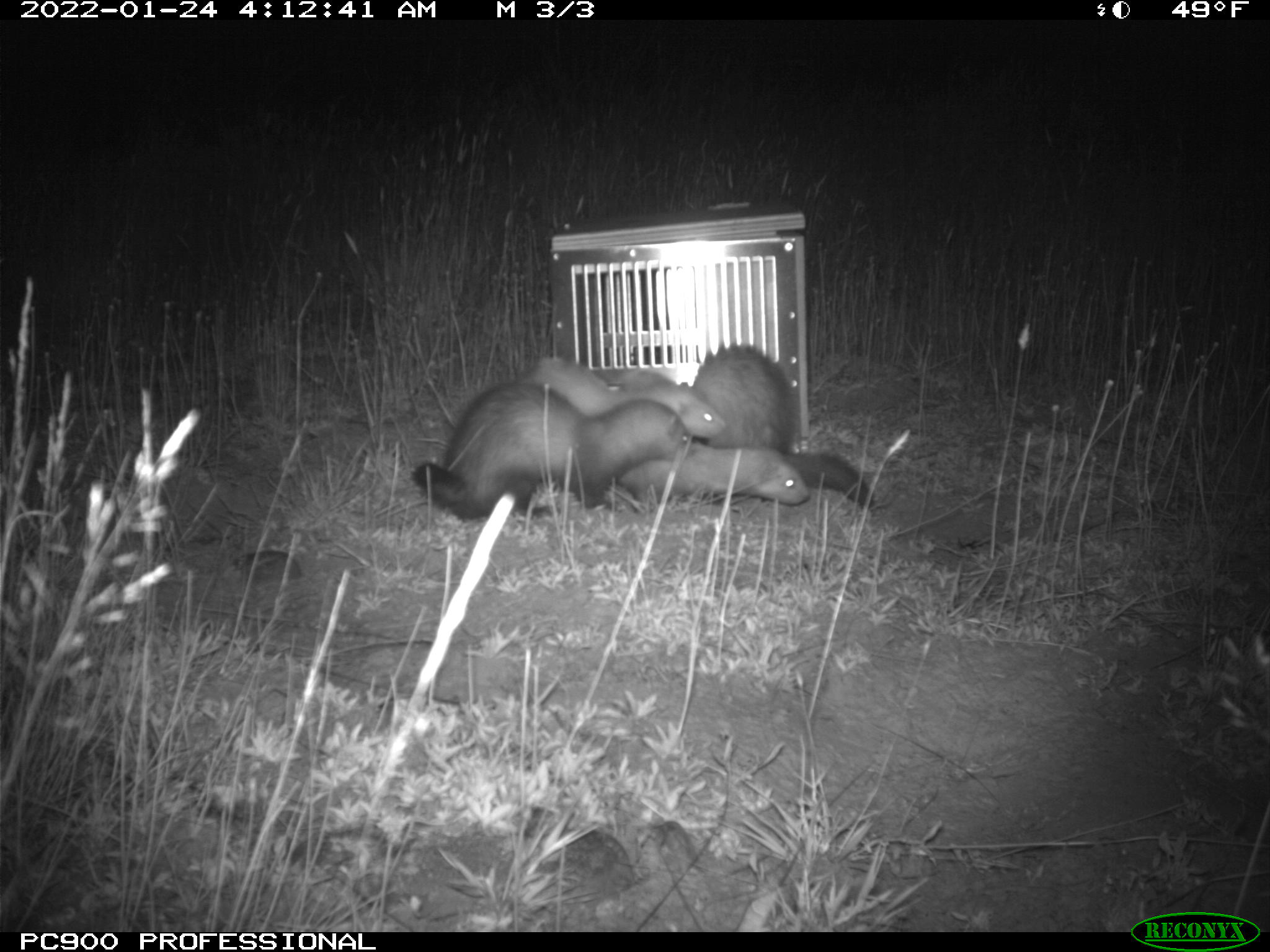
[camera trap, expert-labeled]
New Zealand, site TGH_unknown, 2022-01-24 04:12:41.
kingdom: Animalia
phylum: Chordata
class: Mammalia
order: Carnivora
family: Mustelidae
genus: Mustela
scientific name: Mustela furo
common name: ferret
Ferret (Mustela furo).